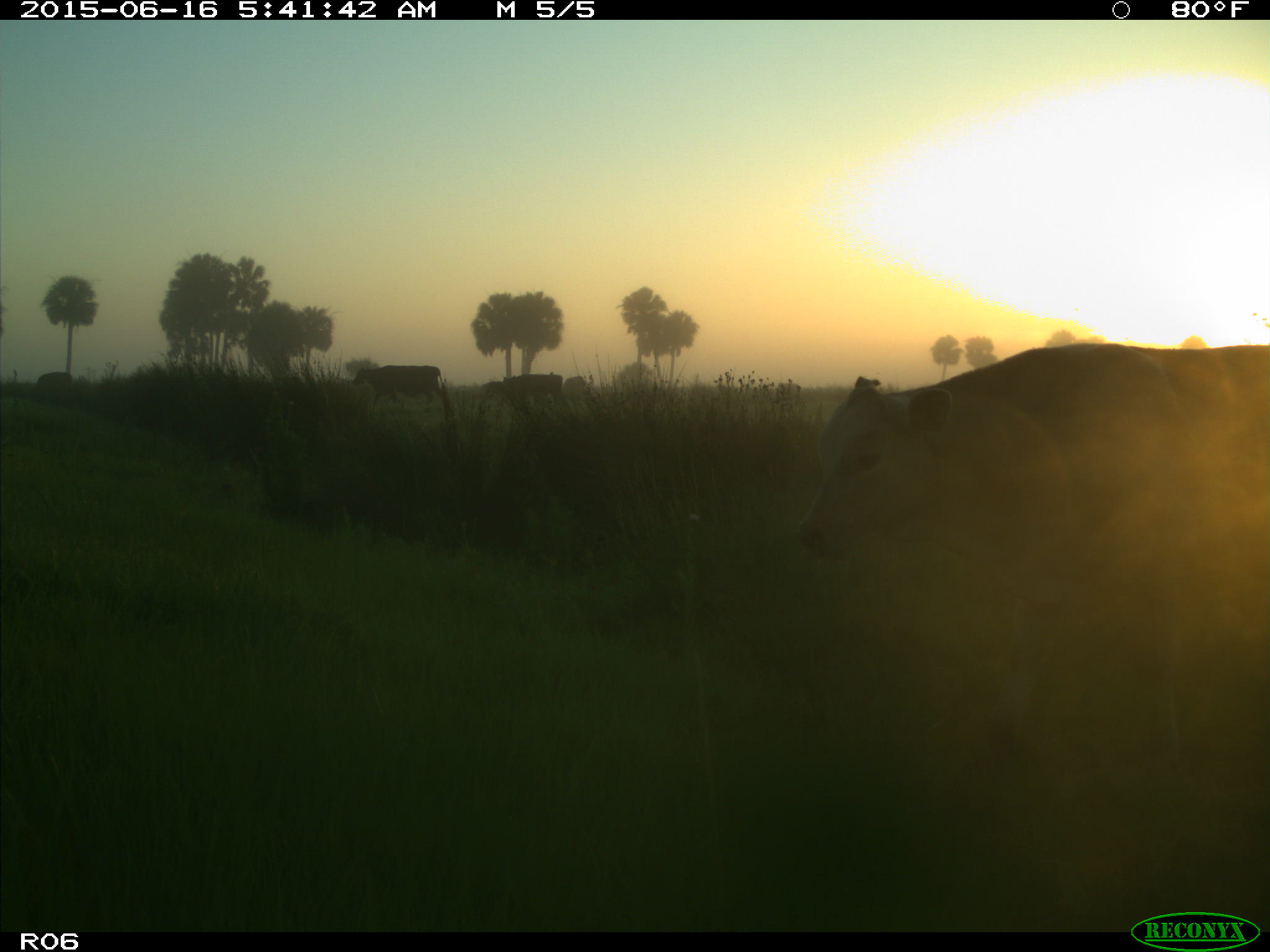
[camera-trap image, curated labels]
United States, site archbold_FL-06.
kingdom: Animalia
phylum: Chordata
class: Mammalia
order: Artiodactyla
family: Bovidae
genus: Bos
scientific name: Bos taurus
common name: domestic cow